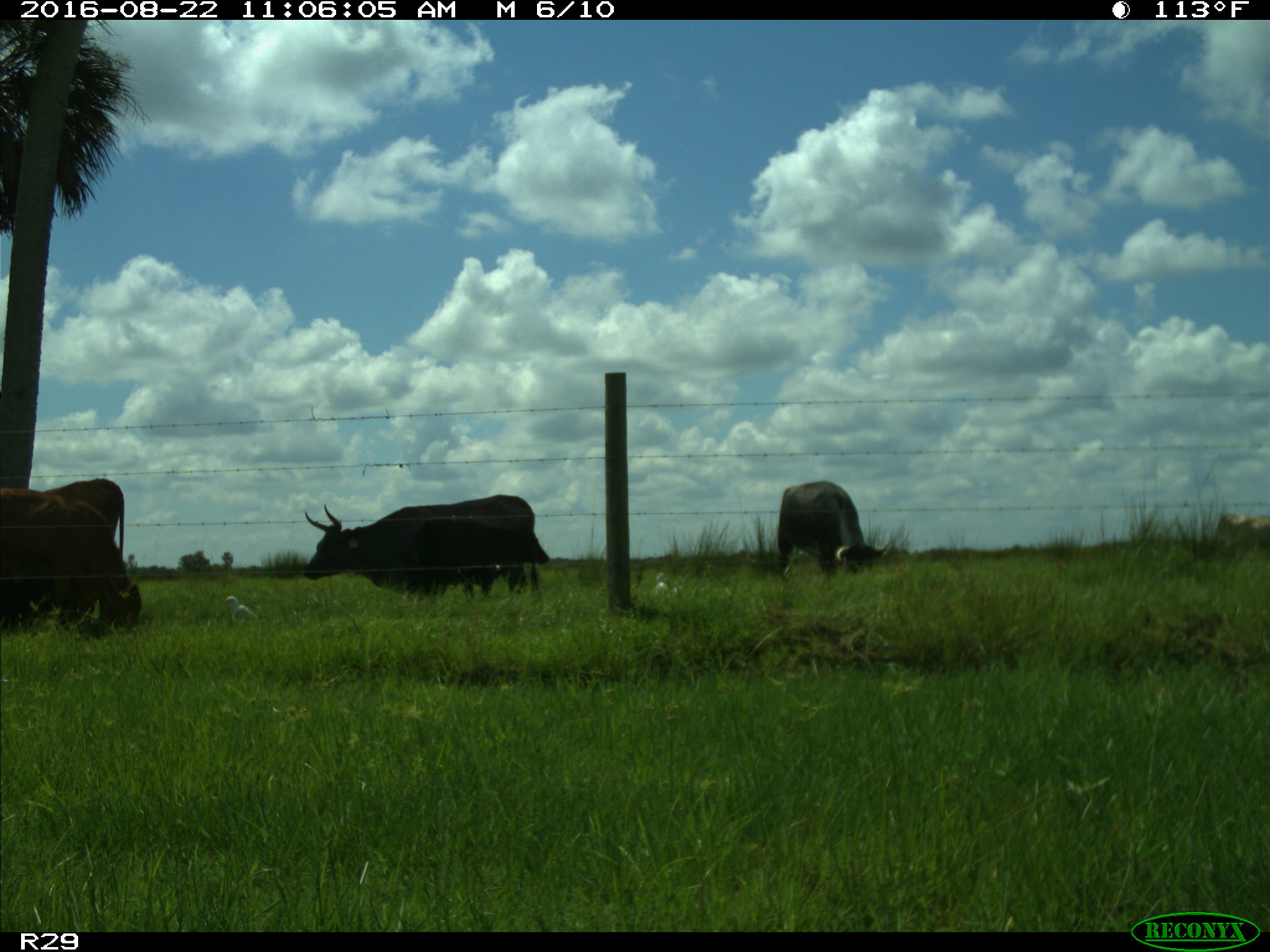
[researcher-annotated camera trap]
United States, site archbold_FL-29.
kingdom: Animalia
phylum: Chordata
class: Mammalia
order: Artiodactyla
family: Bovidae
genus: Bos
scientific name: Bos taurus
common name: domestic cow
Bos taurus (domestic cow).